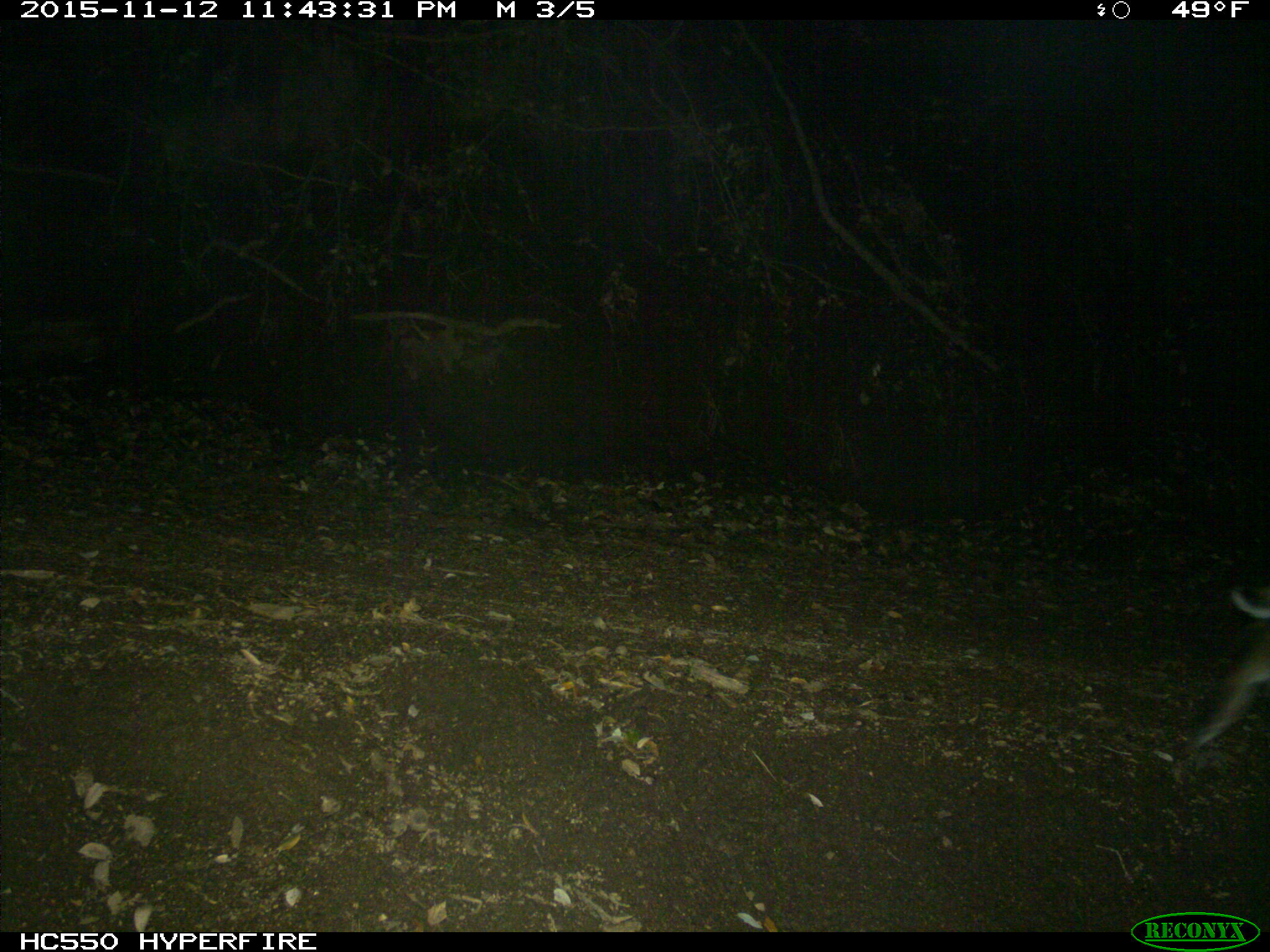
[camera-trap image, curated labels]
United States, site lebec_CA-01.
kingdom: Animalia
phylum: Chordata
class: Mammalia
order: Carnivora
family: Felidae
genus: Lynx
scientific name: Lynx rufus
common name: bobcat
Lynx rufus (bobcat).